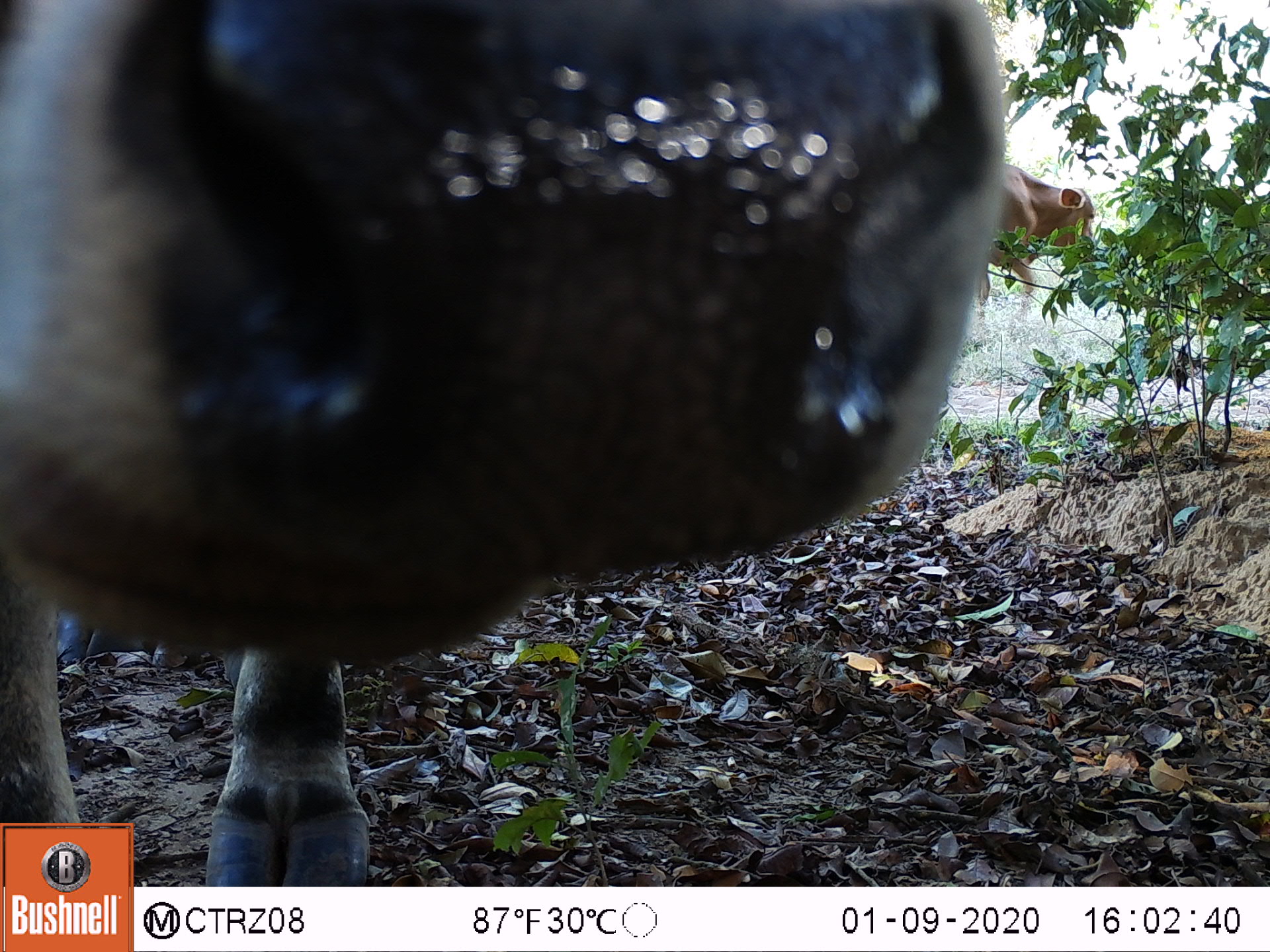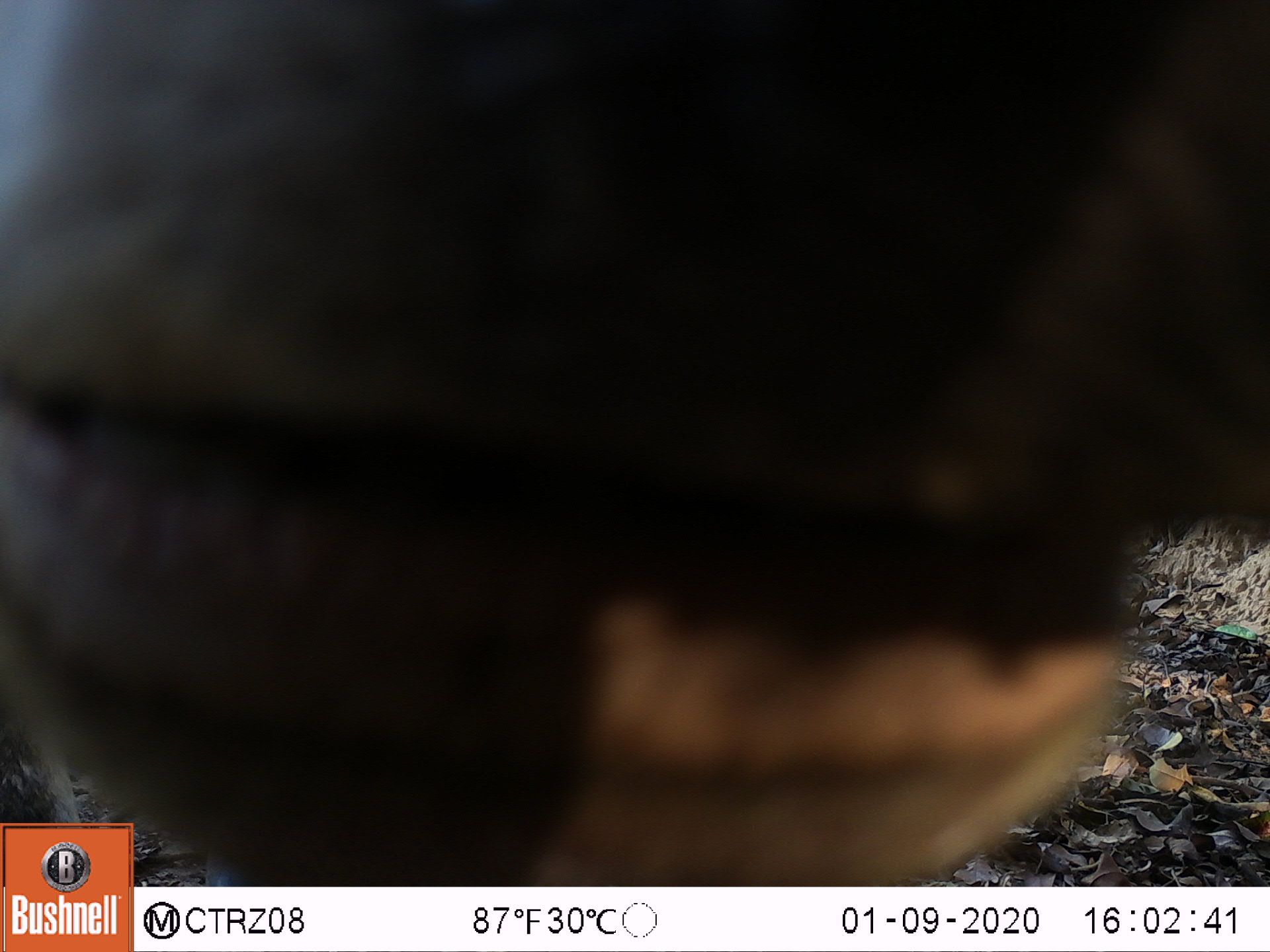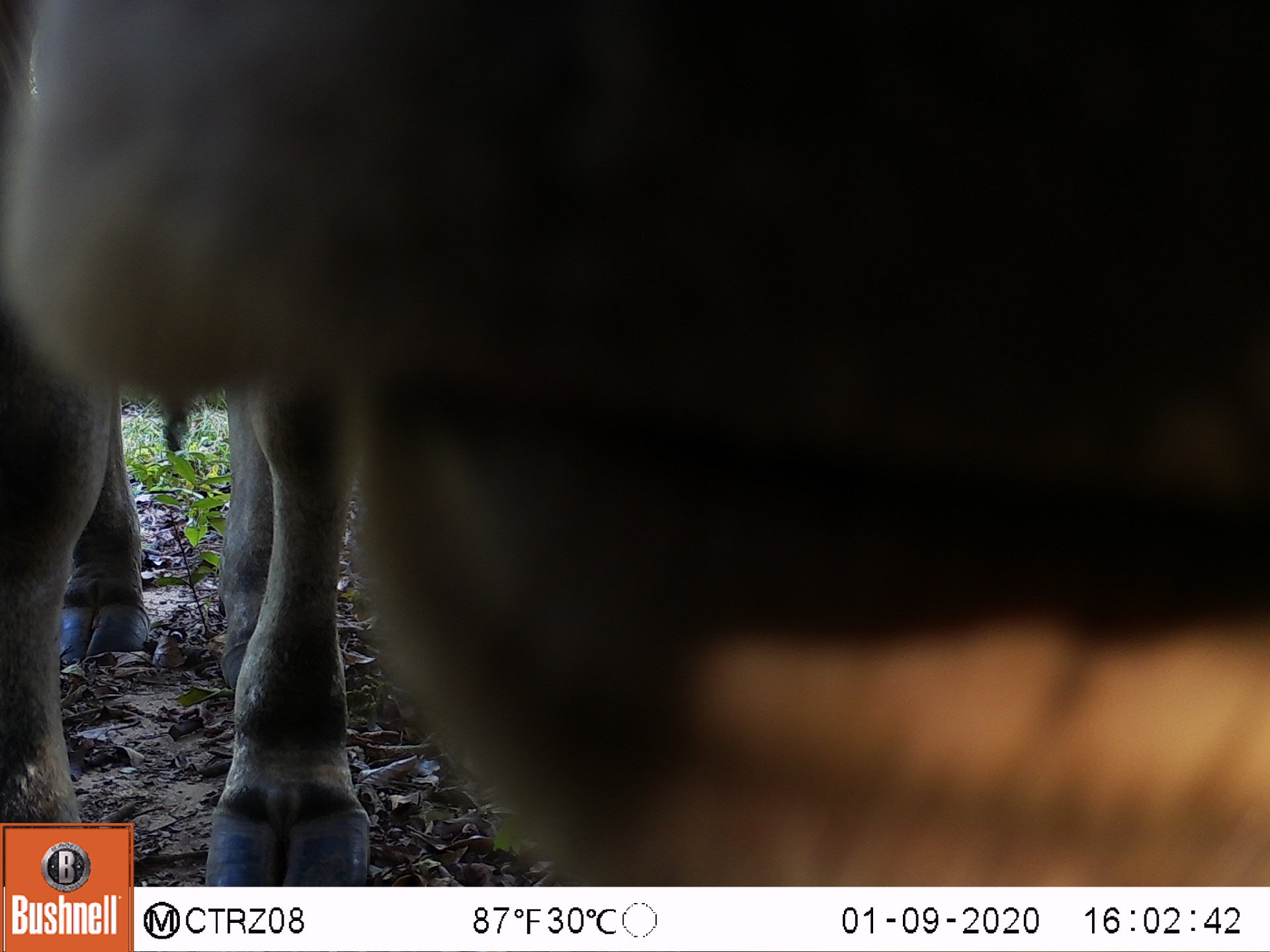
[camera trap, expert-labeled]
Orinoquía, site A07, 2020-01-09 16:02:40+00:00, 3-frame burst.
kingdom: Animalia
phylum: Chordata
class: Mammalia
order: Artiodactyla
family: Bovidae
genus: Bos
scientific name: Bos taurus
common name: cow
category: cattle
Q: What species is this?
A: Cattle (cow) (Bos taurus).